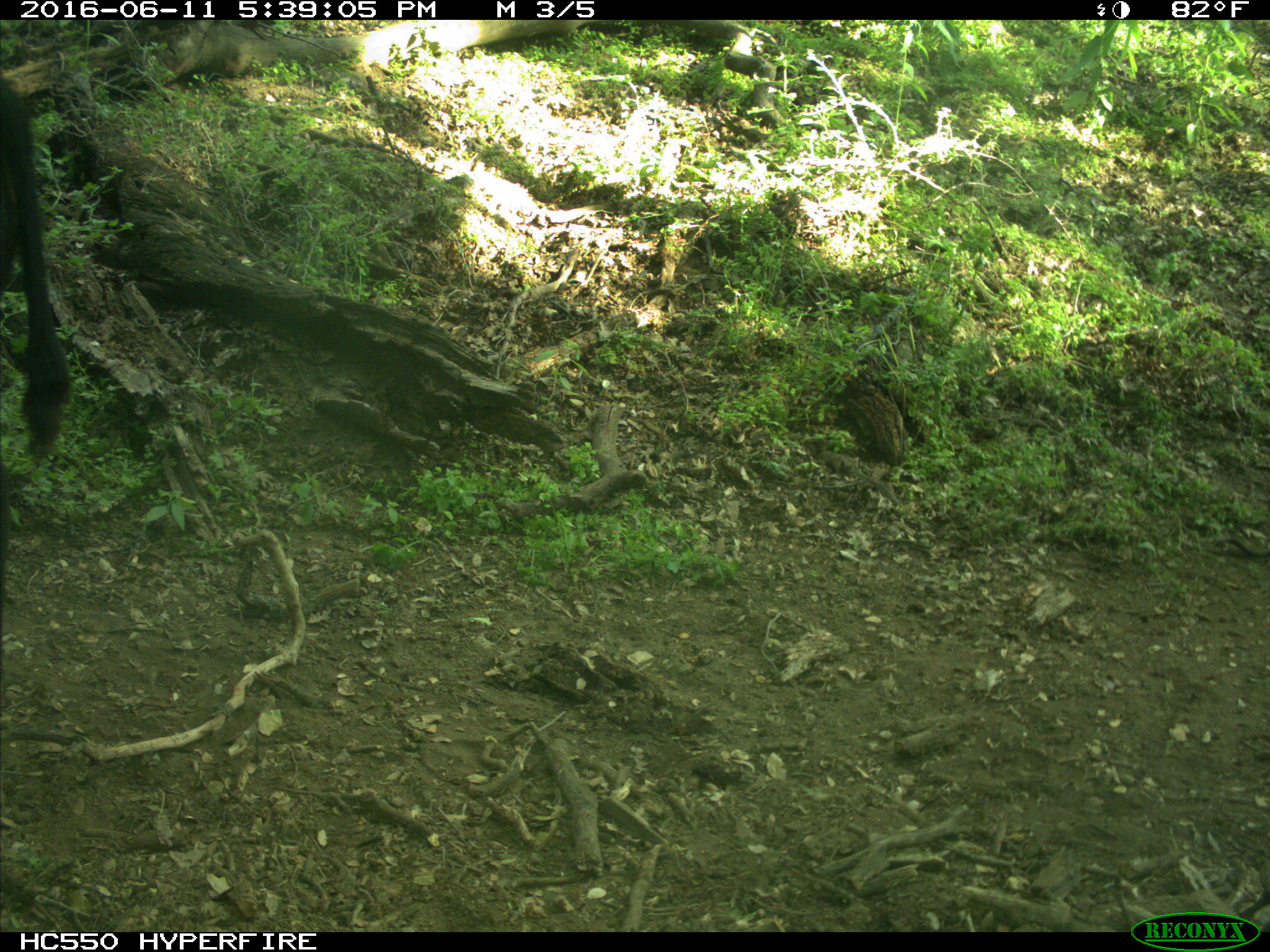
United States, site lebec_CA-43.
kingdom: Animalia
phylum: Chordata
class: Mammalia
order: Artiodactyla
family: Bovidae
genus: Bos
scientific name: Bos taurus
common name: domestic cow